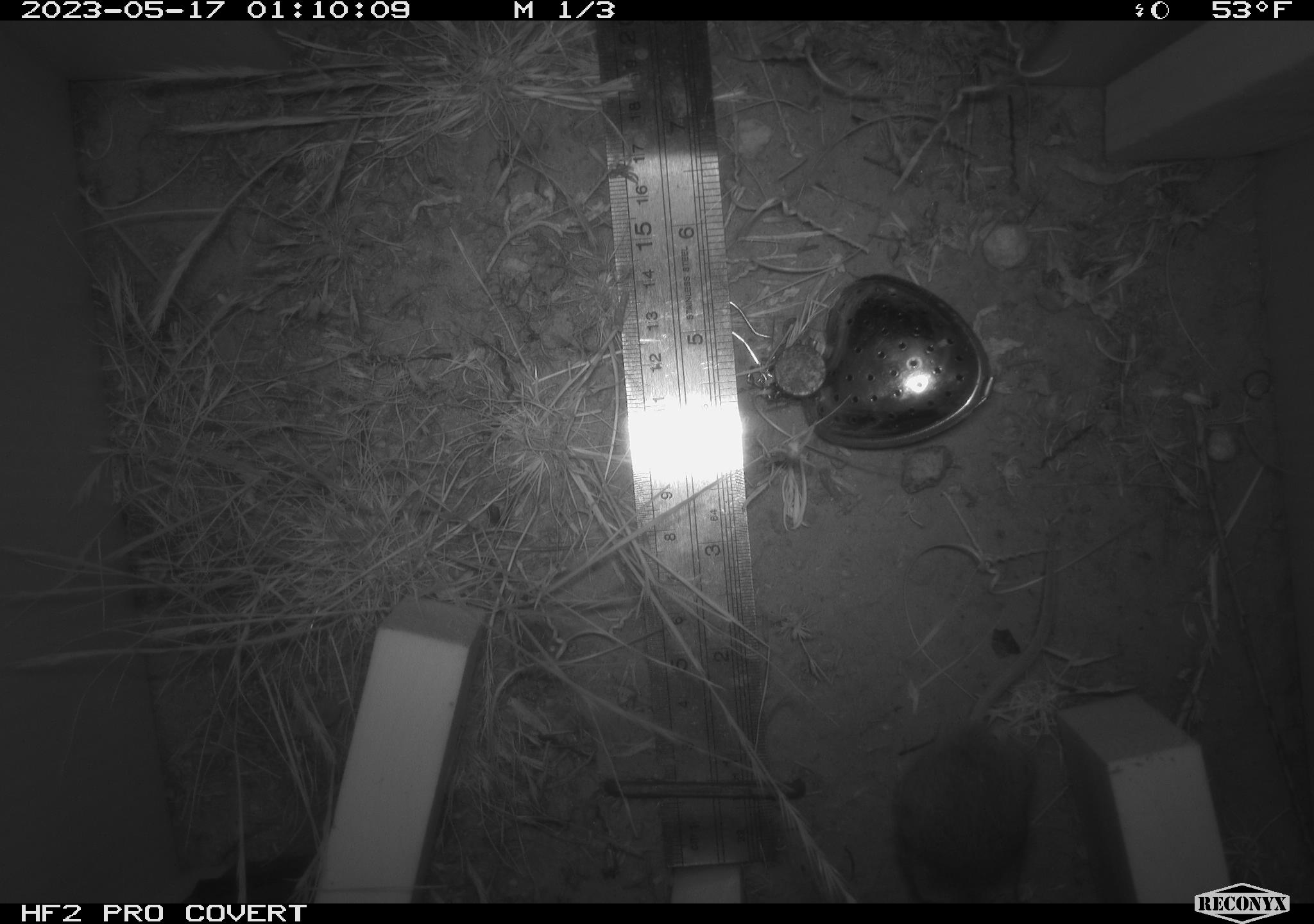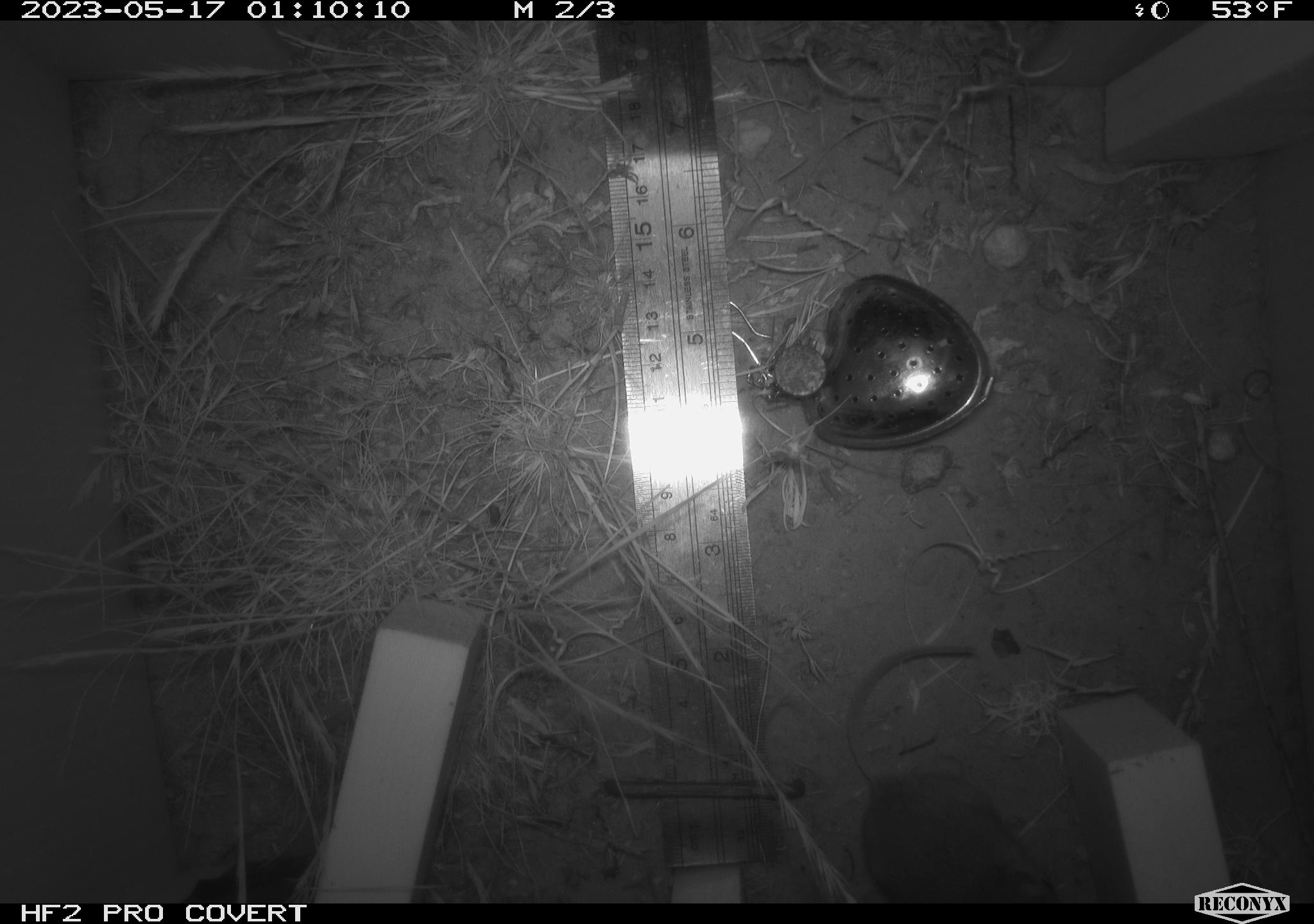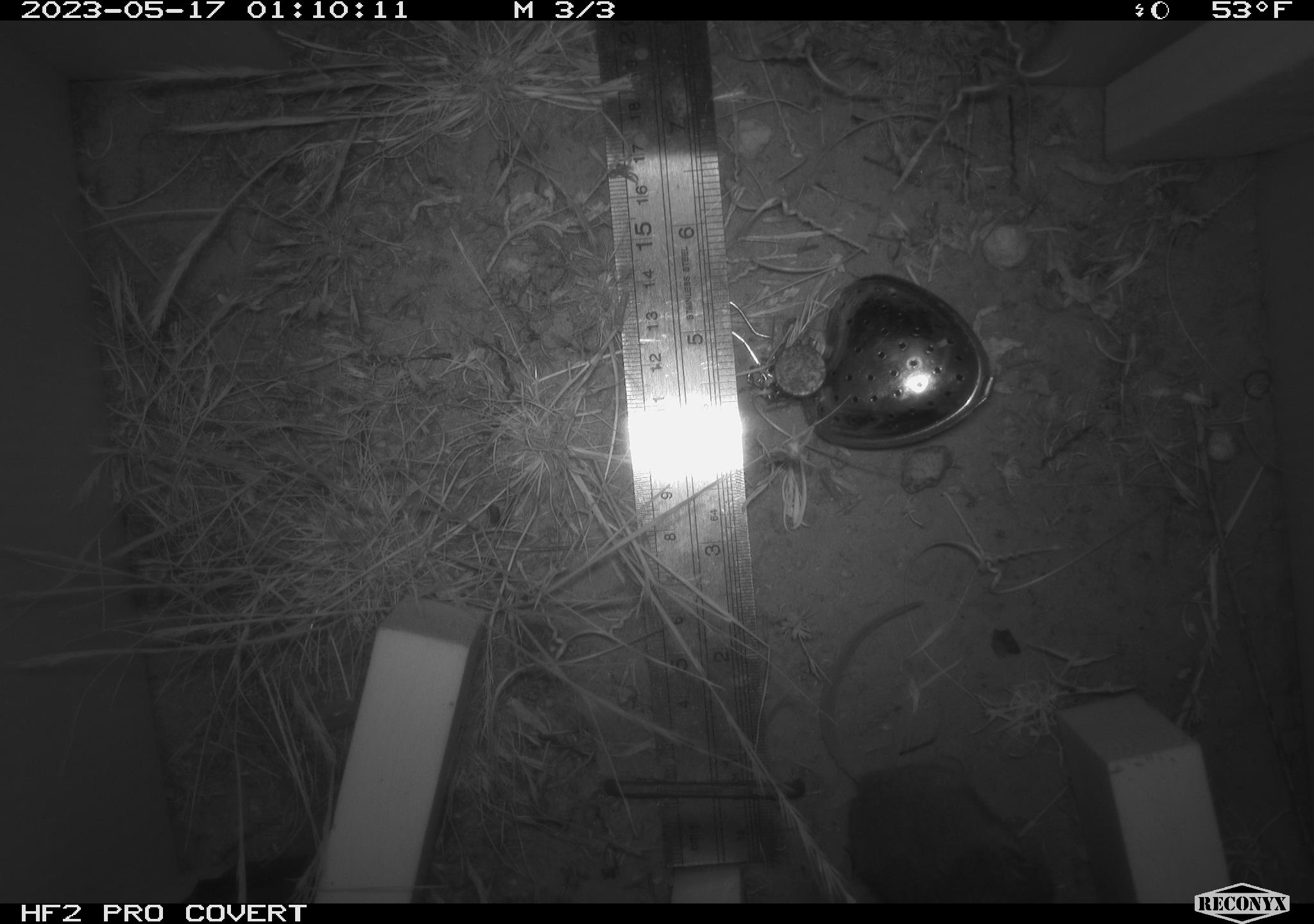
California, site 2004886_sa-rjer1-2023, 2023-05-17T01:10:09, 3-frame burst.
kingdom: Animalia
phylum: Chordata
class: Mammalia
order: Rodentia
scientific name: Rodentia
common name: mouse species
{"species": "mouse species (Rodentia)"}